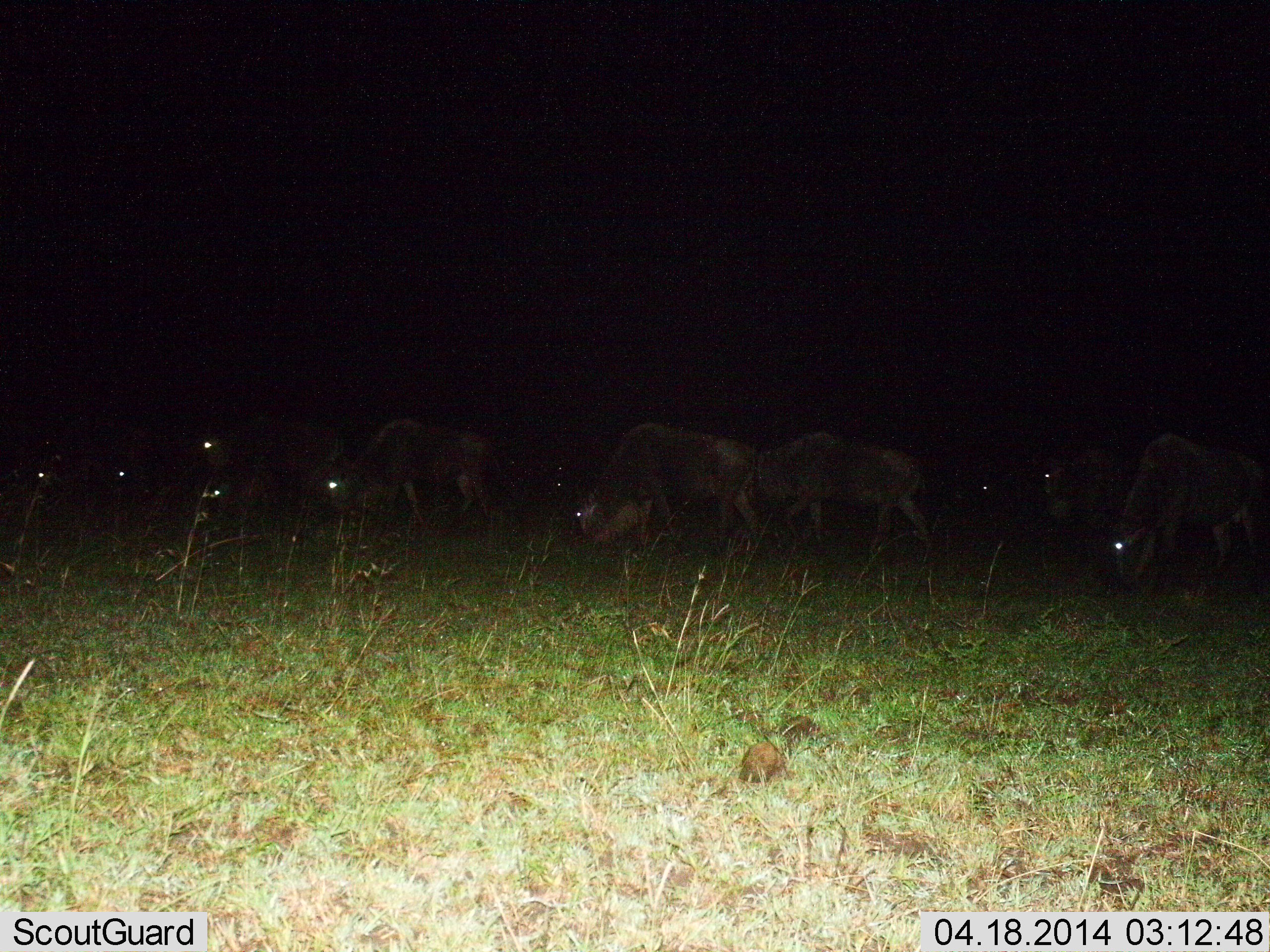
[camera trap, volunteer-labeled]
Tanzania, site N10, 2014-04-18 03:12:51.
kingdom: Animalia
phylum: Chordata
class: Mammalia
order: Artiodactyla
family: Bovidae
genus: Connochaetes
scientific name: Connochaetes taurinus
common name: blue wildebeest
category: wildebeest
Wildebeest (blue wildebeest) (Connochaetes taurinus), count 11-50. Behavior (volunteer vote fractions): standing 40%, resting 0%, moving 50%, interacting 0%. Young present (vote fraction): 0%. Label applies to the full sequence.